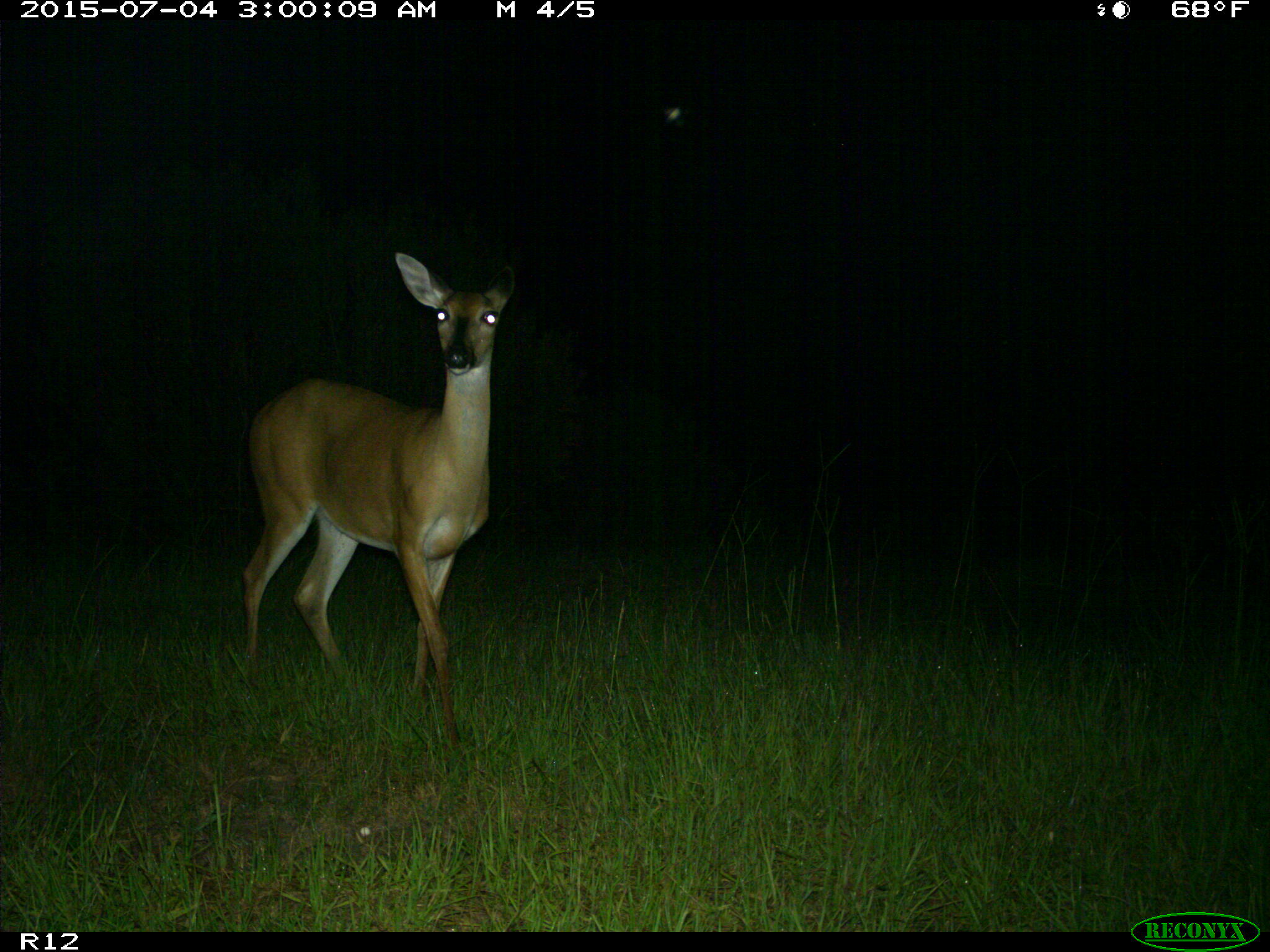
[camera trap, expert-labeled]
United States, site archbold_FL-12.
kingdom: Animalia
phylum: Chordata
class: Mammalia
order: Artiodactyla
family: Cervidae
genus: Odocoileus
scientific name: Odocoileus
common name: deer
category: unidentified deer